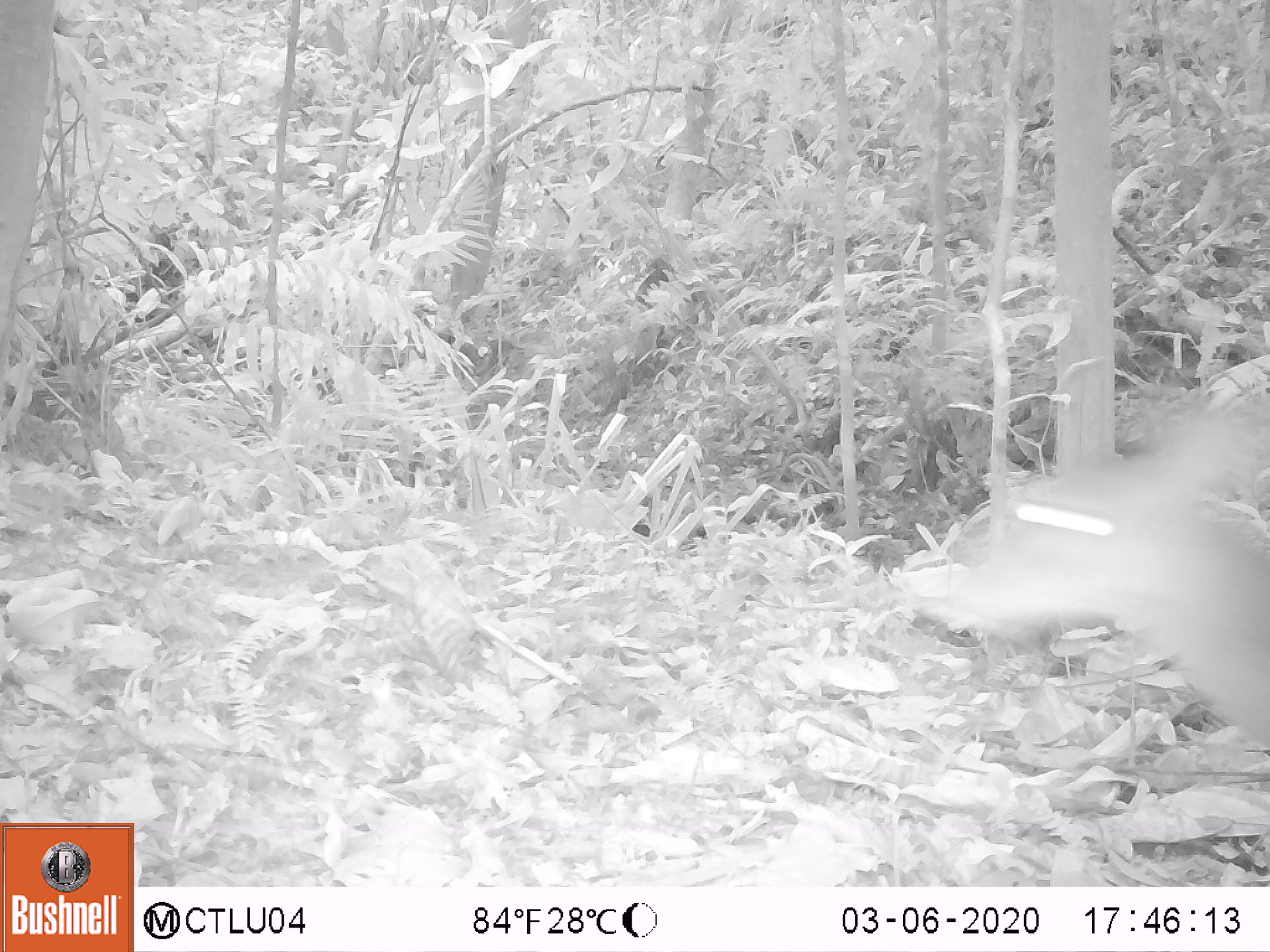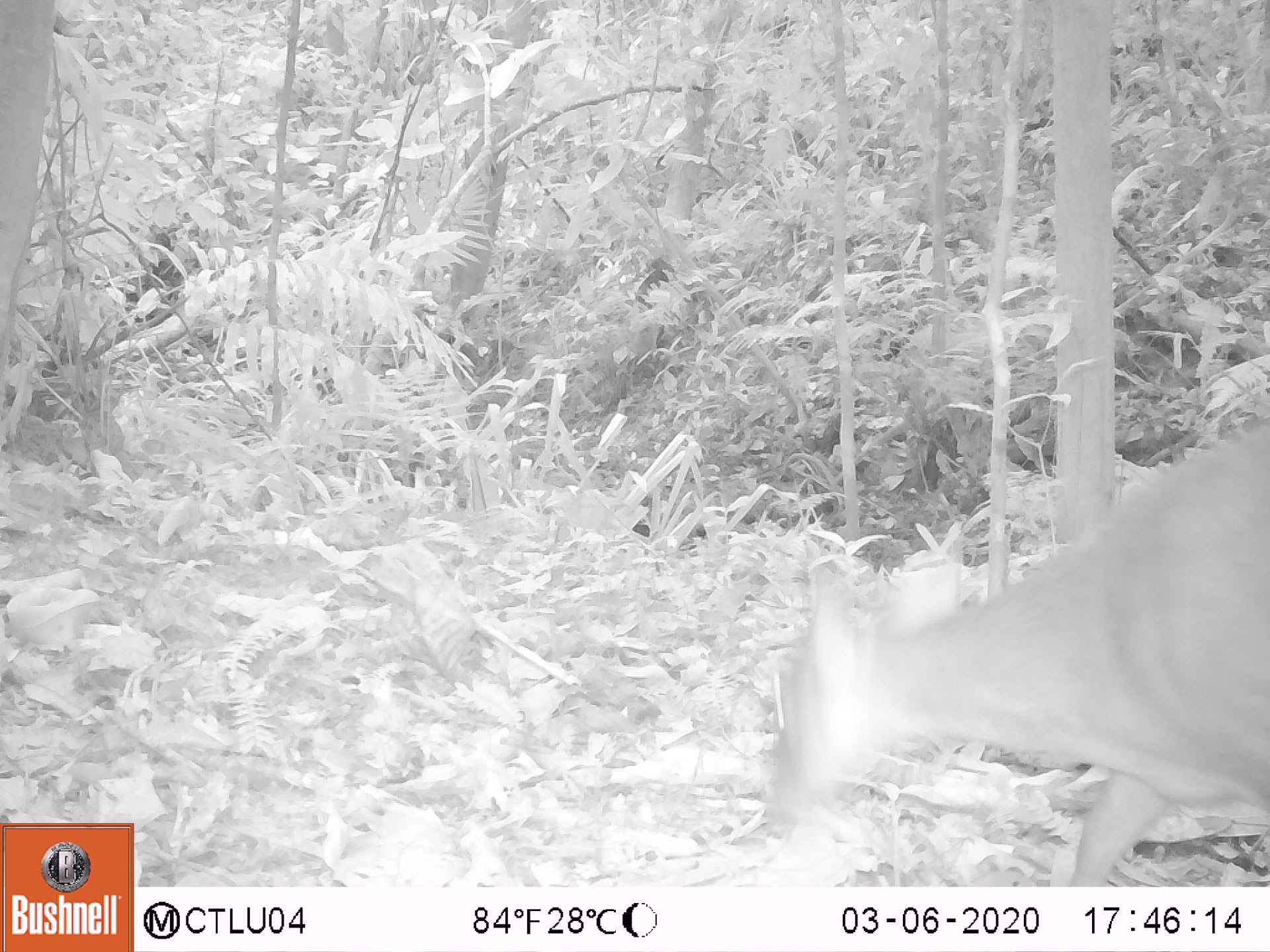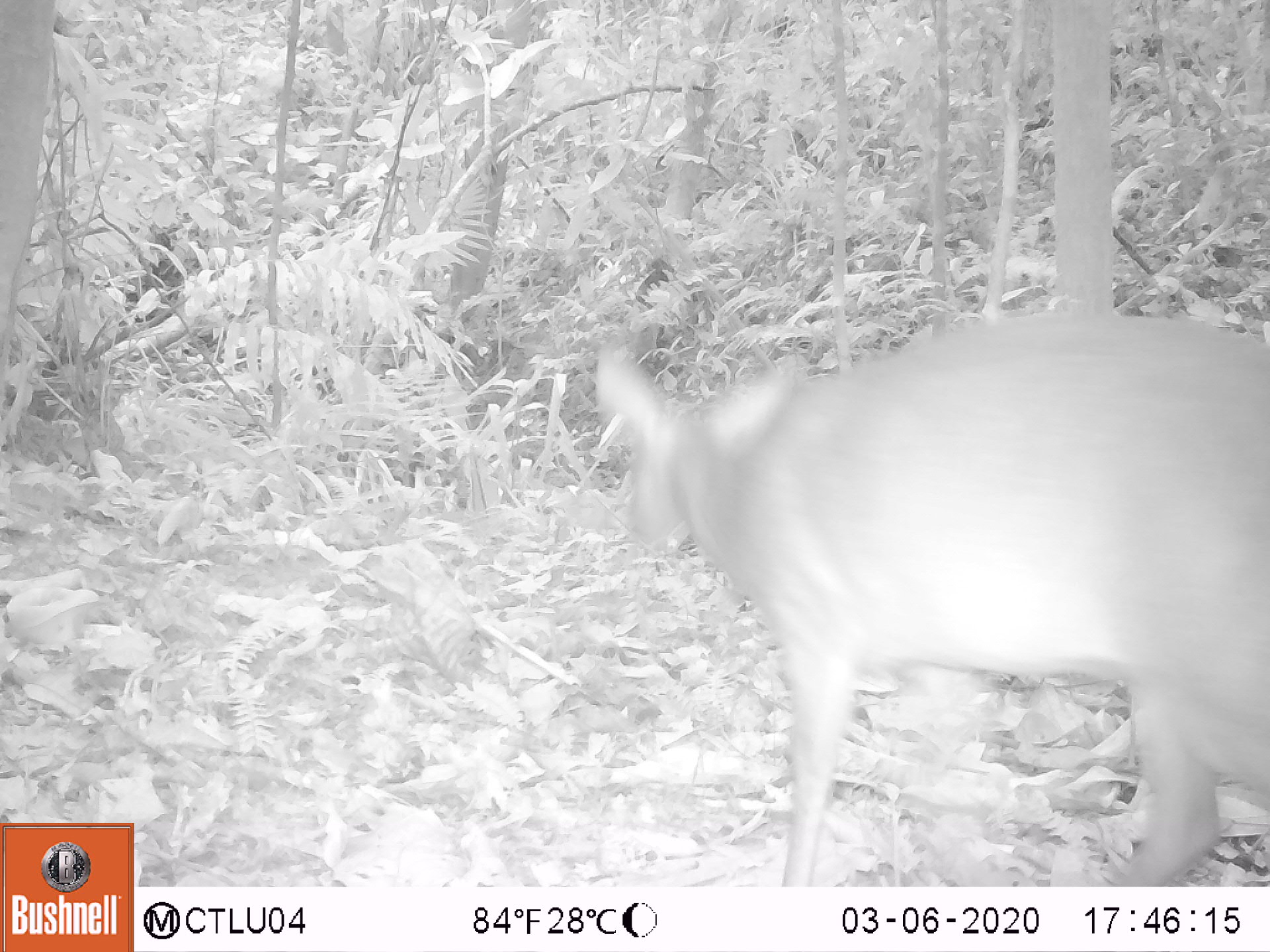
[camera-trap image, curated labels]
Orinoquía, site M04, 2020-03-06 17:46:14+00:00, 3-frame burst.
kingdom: Animalia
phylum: Chordata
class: Mammalia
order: Artiodactyla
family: Cervidae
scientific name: Cervidae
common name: deer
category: unknown cervid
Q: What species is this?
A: Unknown cervid (deer) (Cervidae).